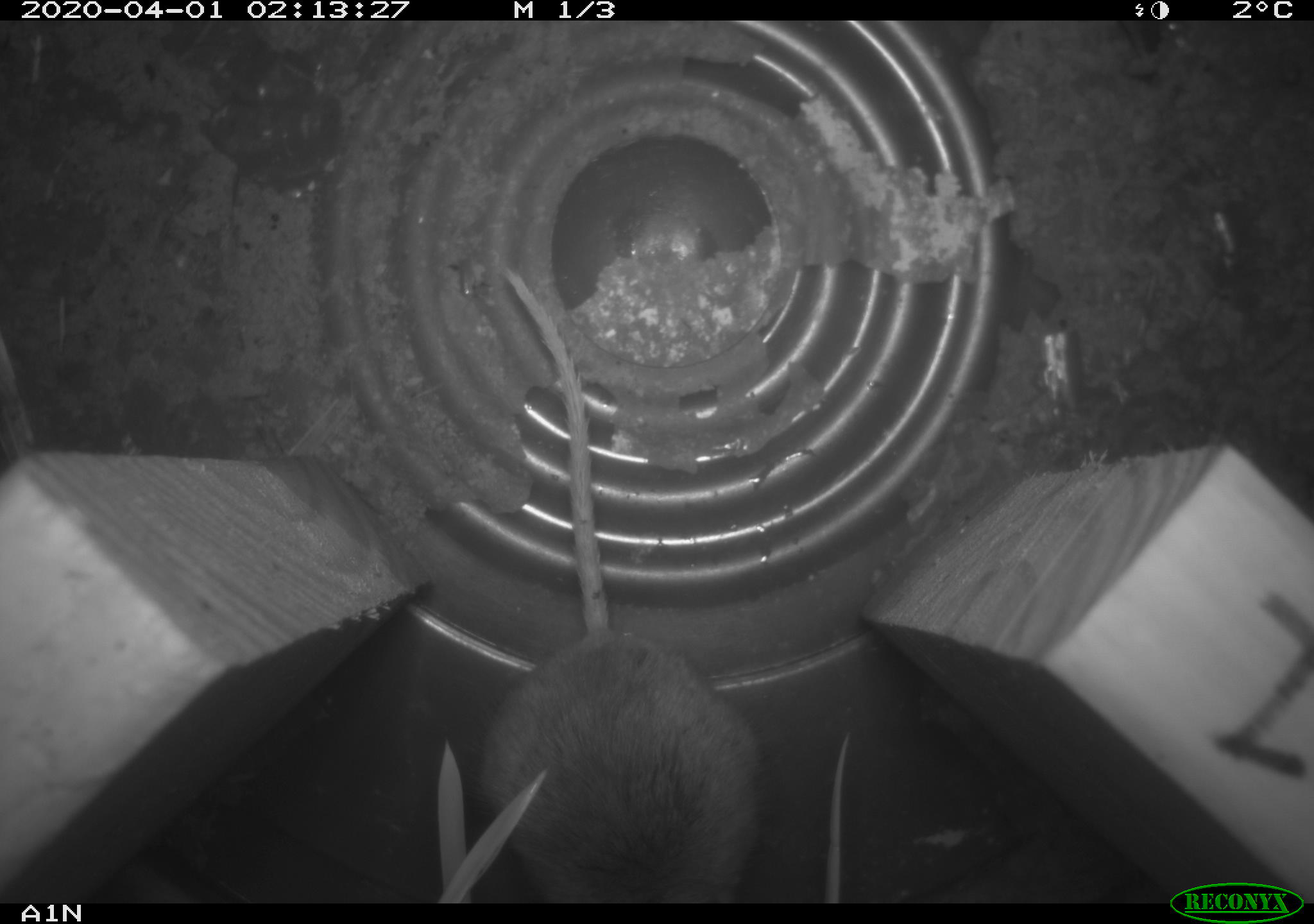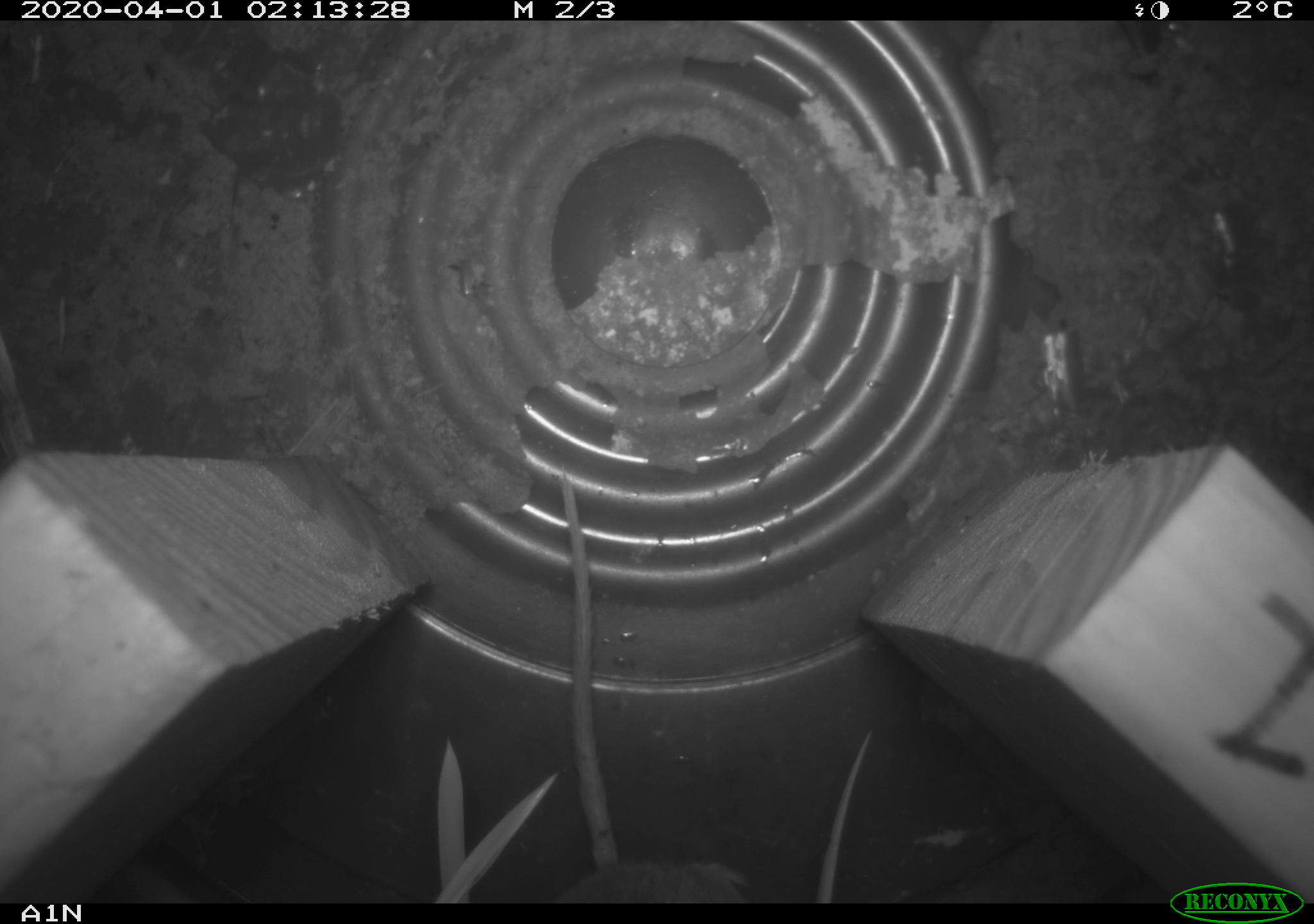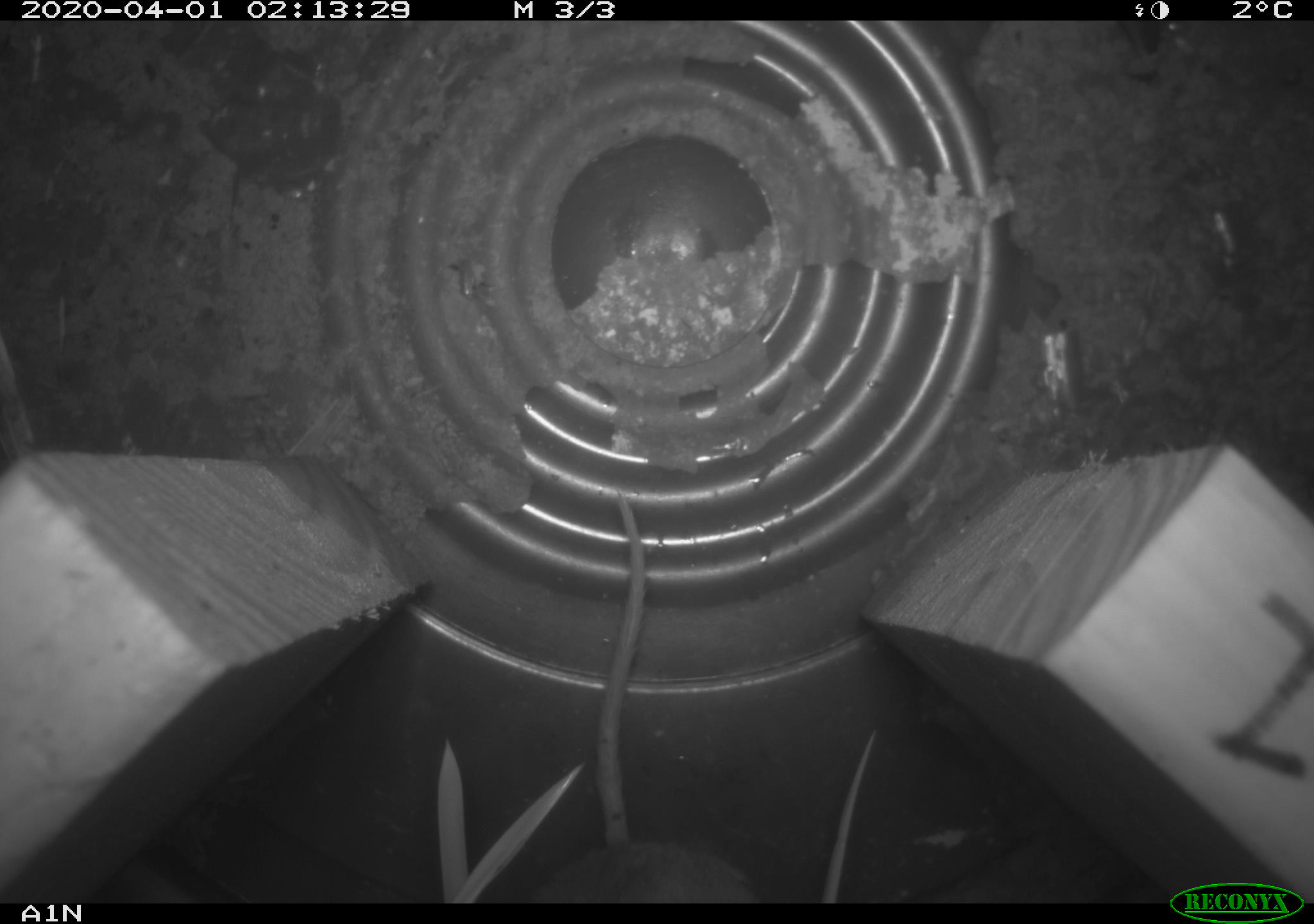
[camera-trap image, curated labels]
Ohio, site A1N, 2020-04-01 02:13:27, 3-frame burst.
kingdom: Animalia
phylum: Chordata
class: Mammalia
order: Rodentia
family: Cricetidae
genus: Peromyscus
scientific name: Peromyscus leucopus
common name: white-footed mouse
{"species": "white-footed mouse (Peromyscus leucopus)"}